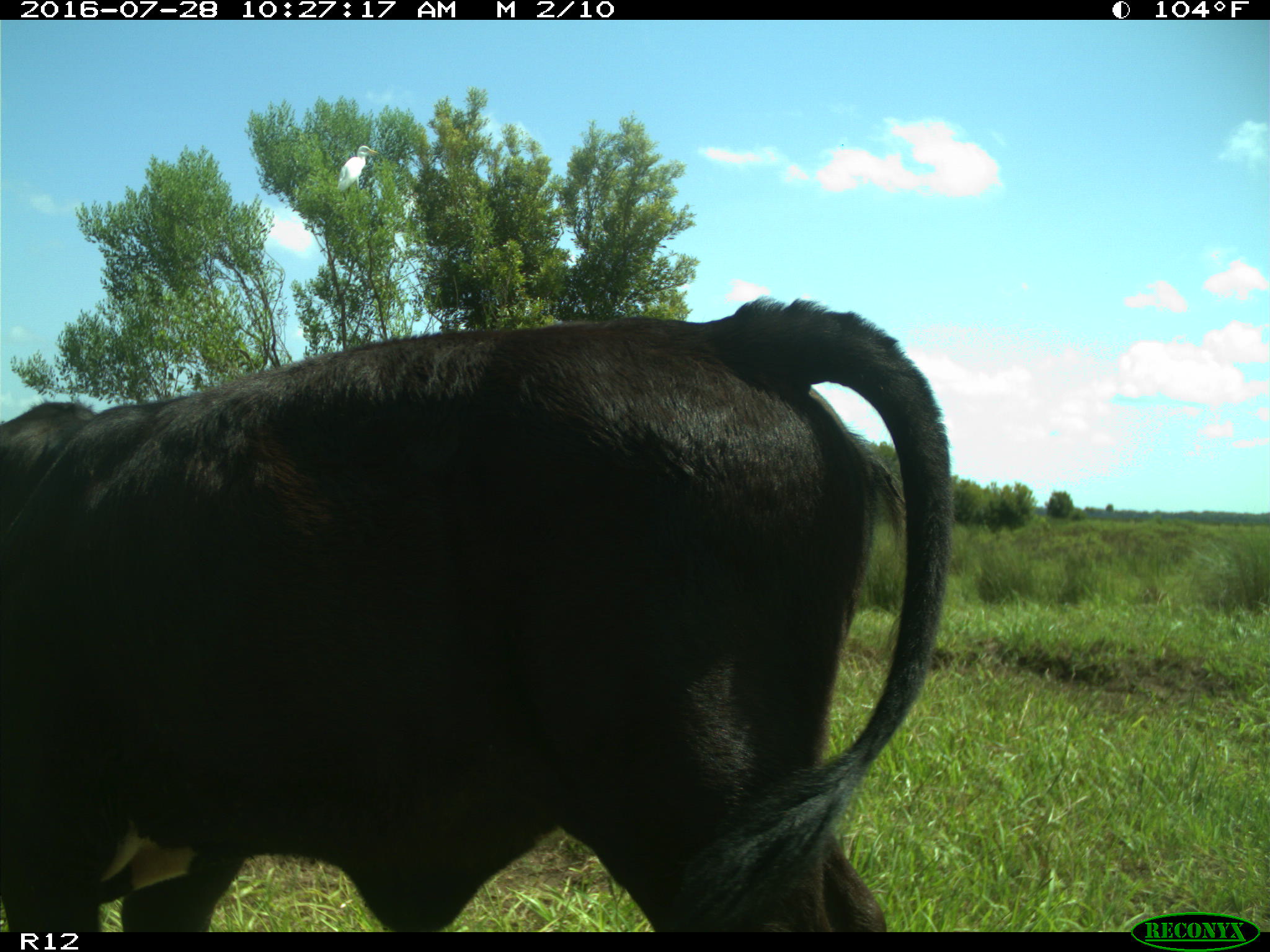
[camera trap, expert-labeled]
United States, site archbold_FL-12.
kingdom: Animalia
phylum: Chordata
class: Mammalia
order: Artiodactyla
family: Bovidae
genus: Bos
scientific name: Bos taurus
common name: domestic cow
Bos taurus (domestic cow).